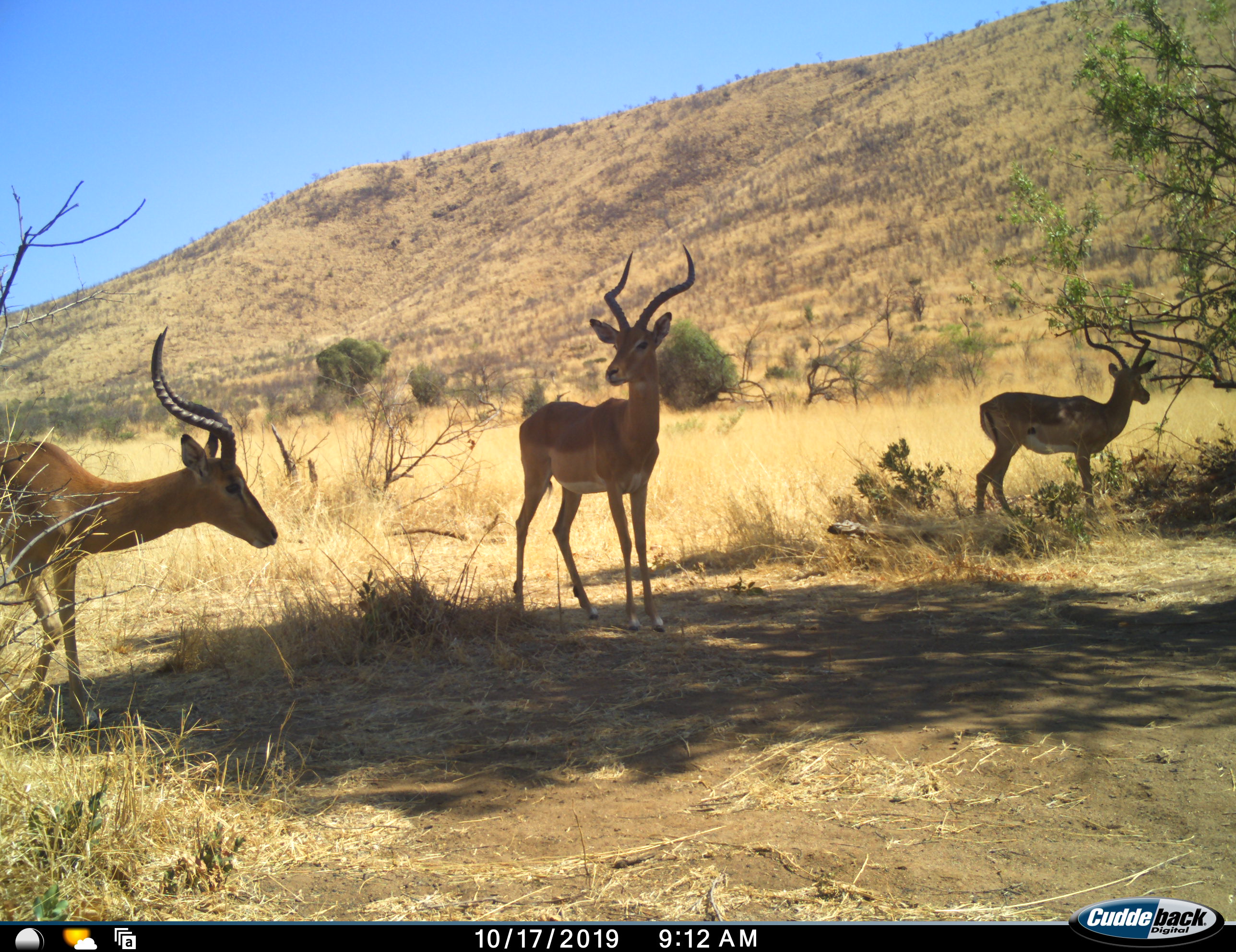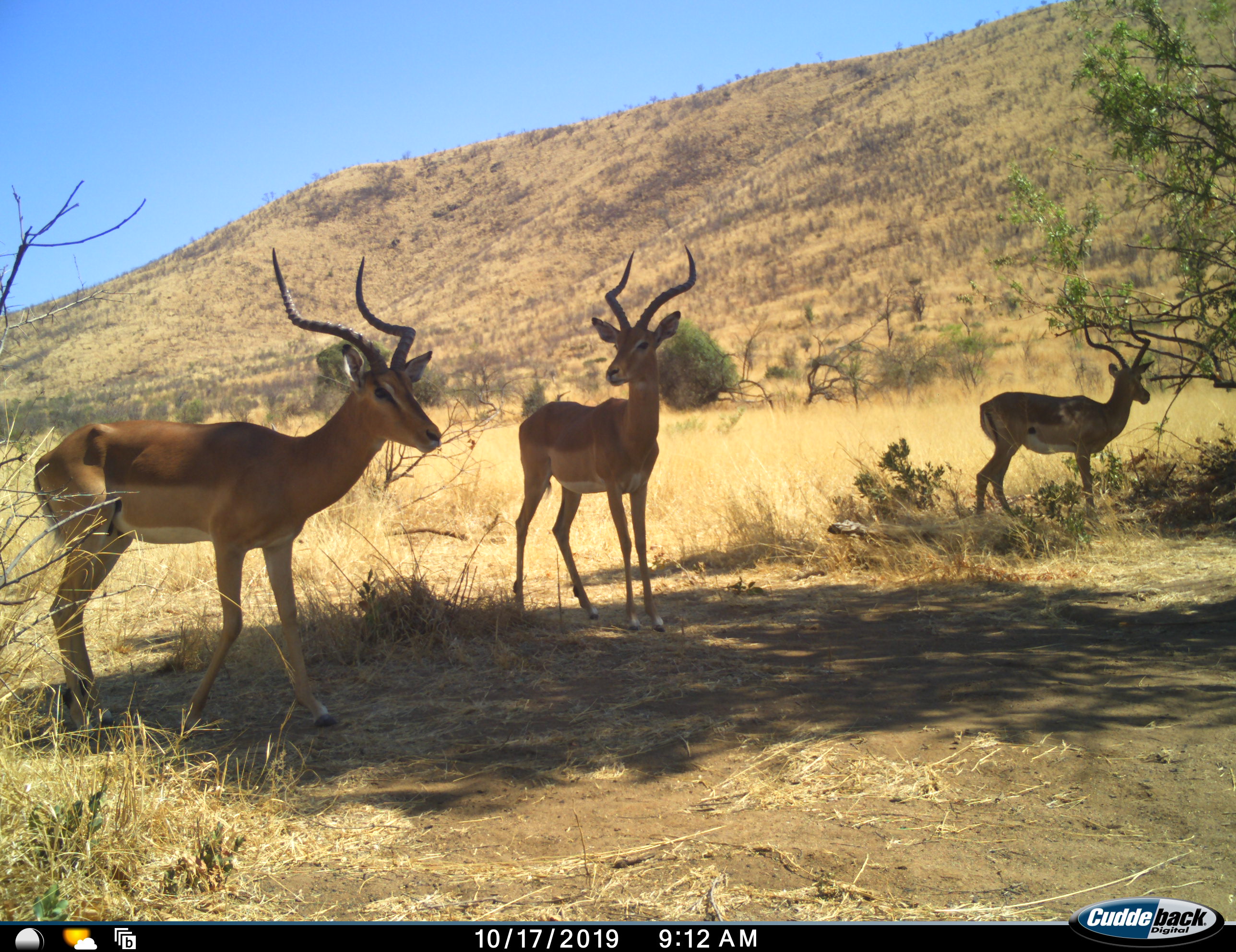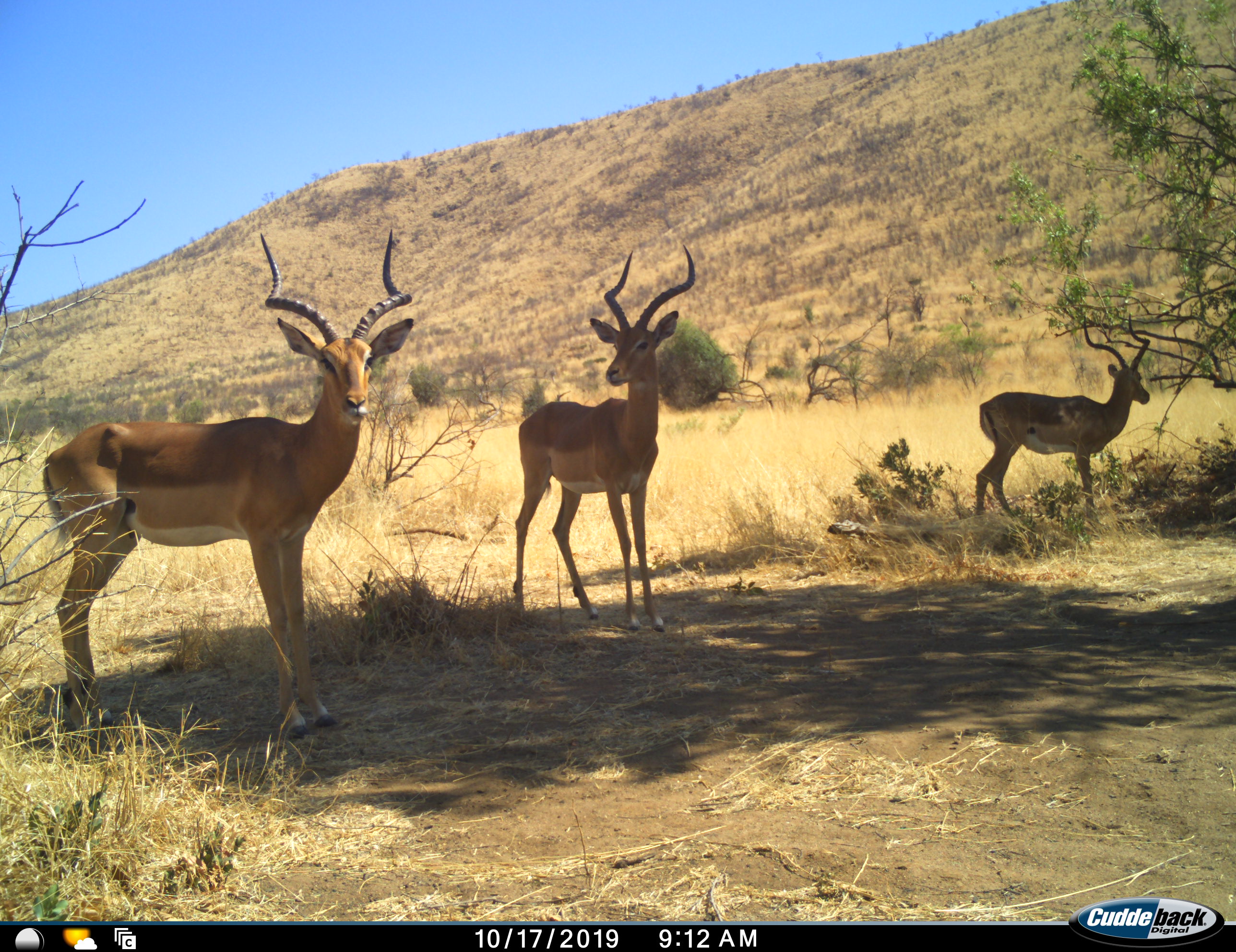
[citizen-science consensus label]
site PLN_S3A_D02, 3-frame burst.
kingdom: Animalia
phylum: Chordata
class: Mammalia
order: Artiodactyla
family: Bovidae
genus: Aepyceros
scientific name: Aepyceros melampus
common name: impala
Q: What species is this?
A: Impala (Aepyceros melampus).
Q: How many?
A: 3.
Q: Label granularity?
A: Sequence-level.